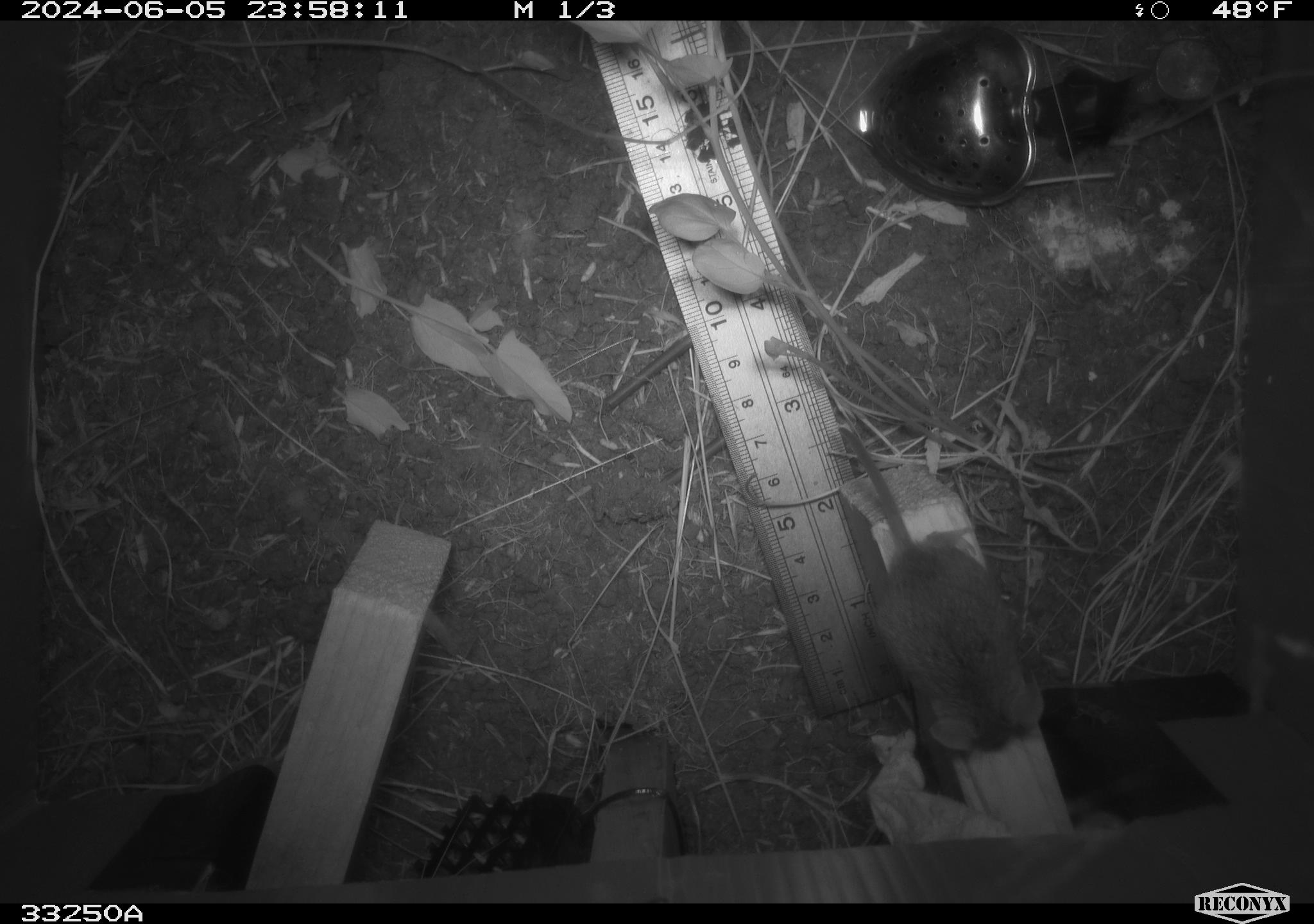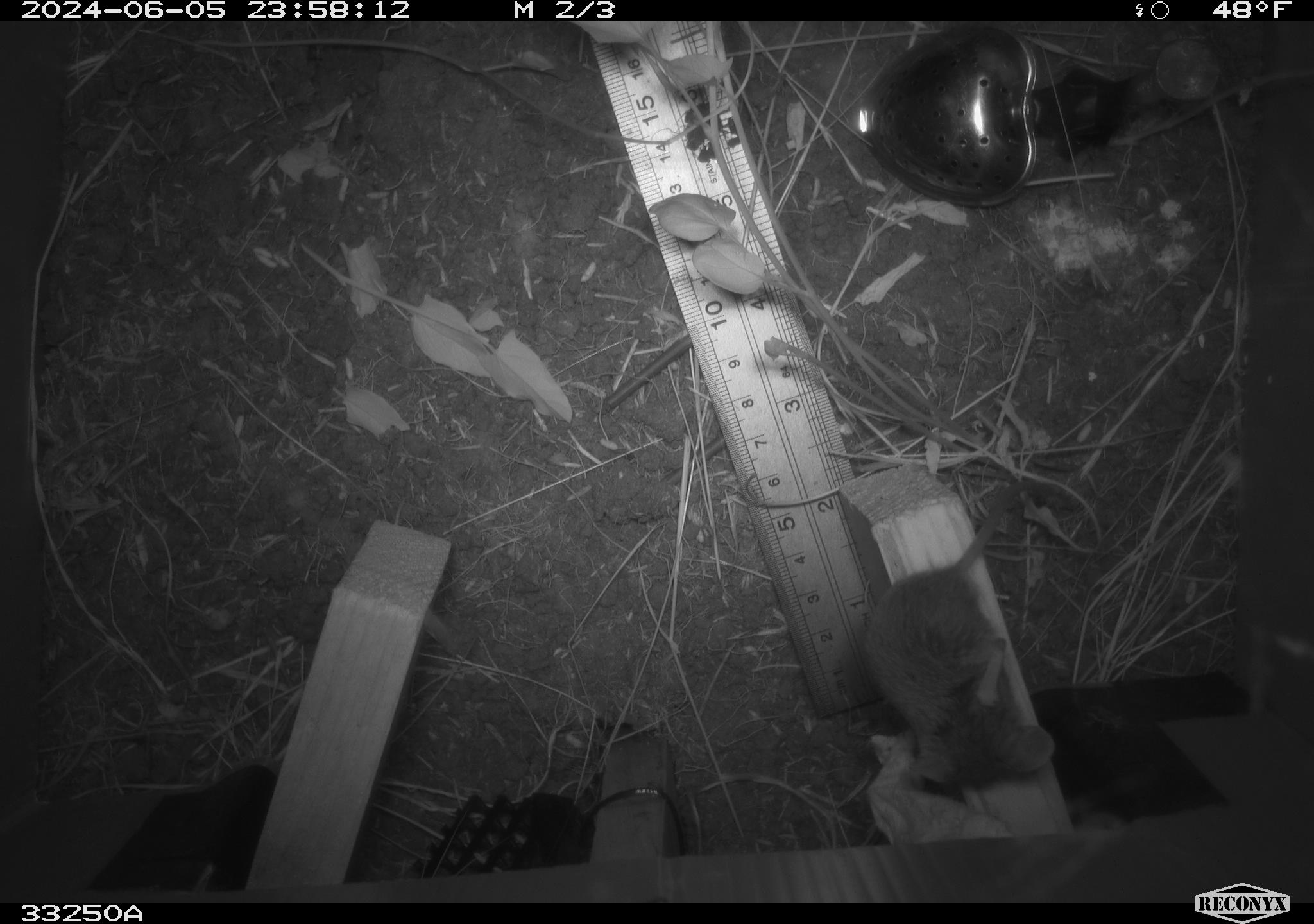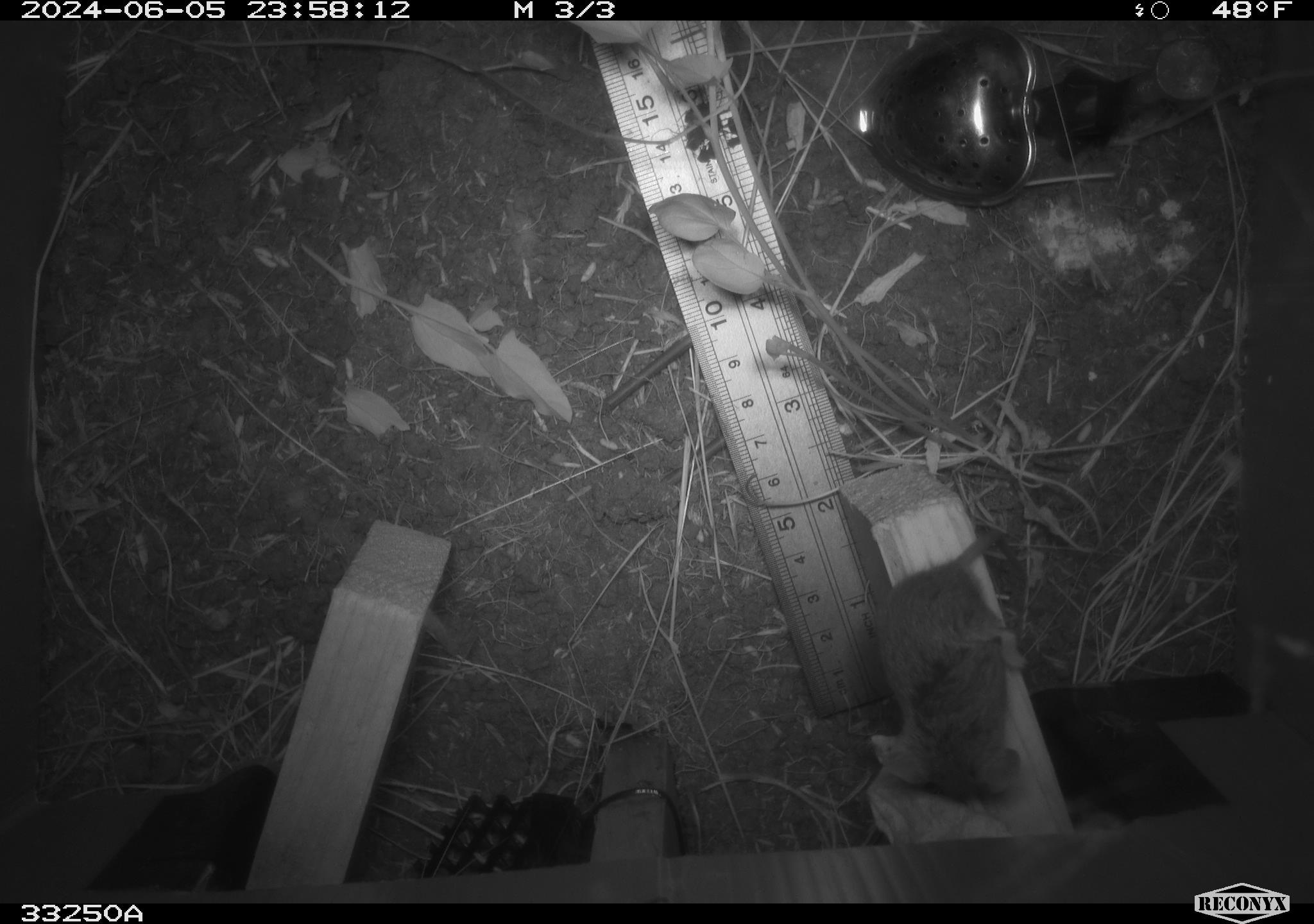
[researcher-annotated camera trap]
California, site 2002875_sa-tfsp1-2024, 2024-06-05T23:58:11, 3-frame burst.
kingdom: Animalia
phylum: Chordata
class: Mammalia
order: Rodentia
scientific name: Rodentia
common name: mouse species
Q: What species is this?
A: Mouse species (Rodentia).